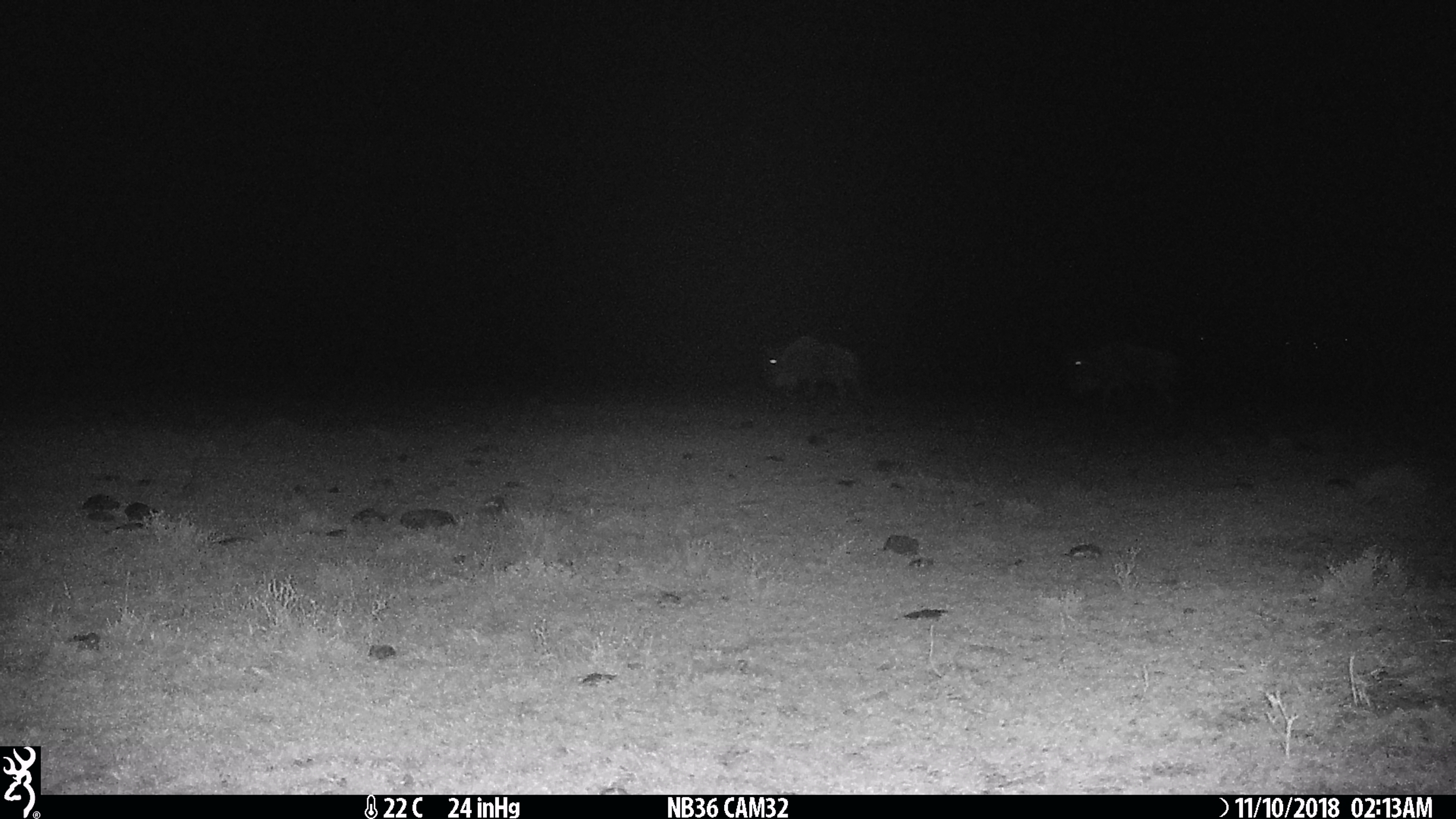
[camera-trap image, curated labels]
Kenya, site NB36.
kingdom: Animalia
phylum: Chordata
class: Mammalia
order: Artiodactyla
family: Bovidae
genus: Connochaetes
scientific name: Connochaetes taurinus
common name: blue wildebeest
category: wildebeest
Wildebeest (blue wildebeest) (Connochaetes taurinus).